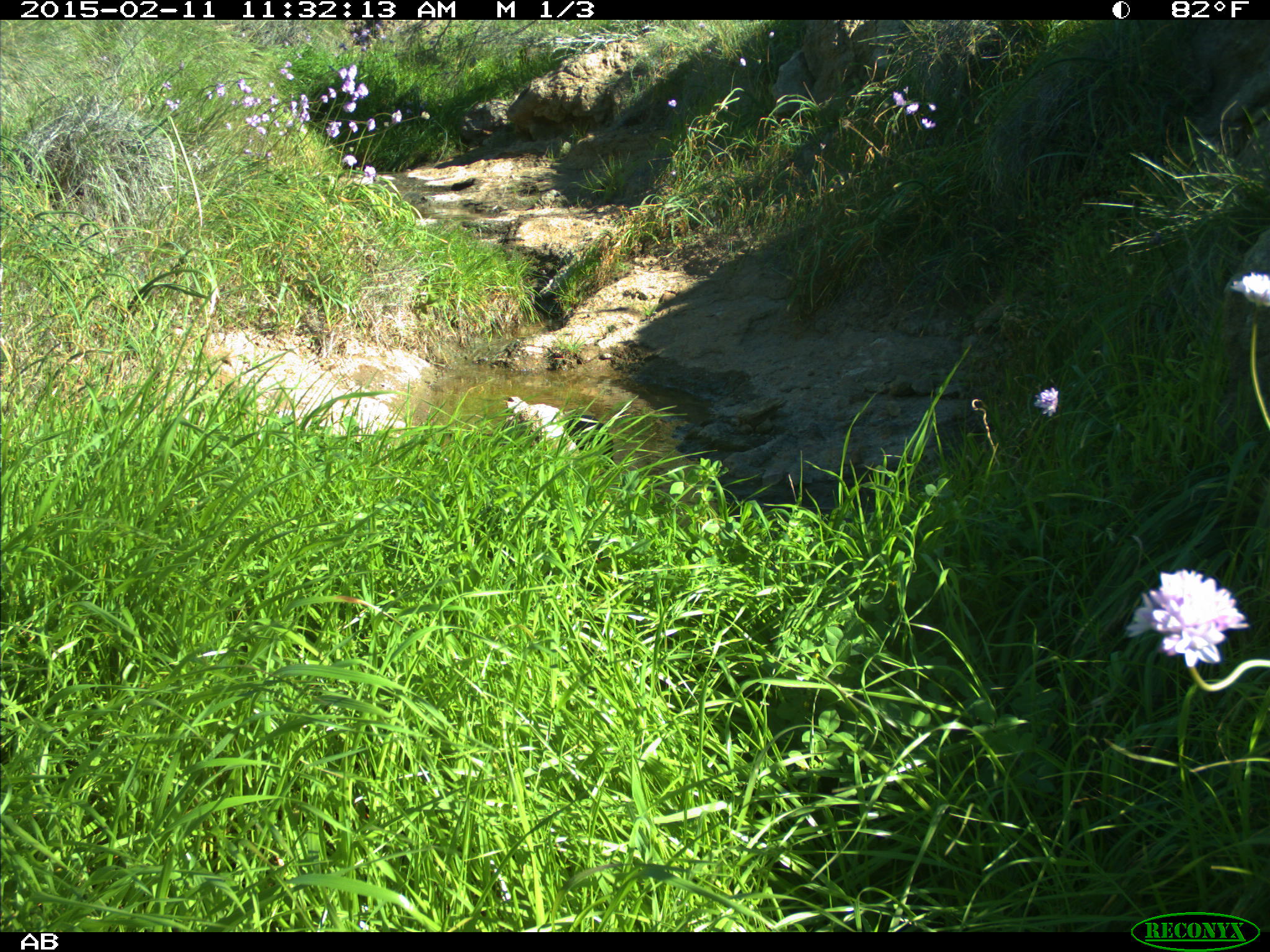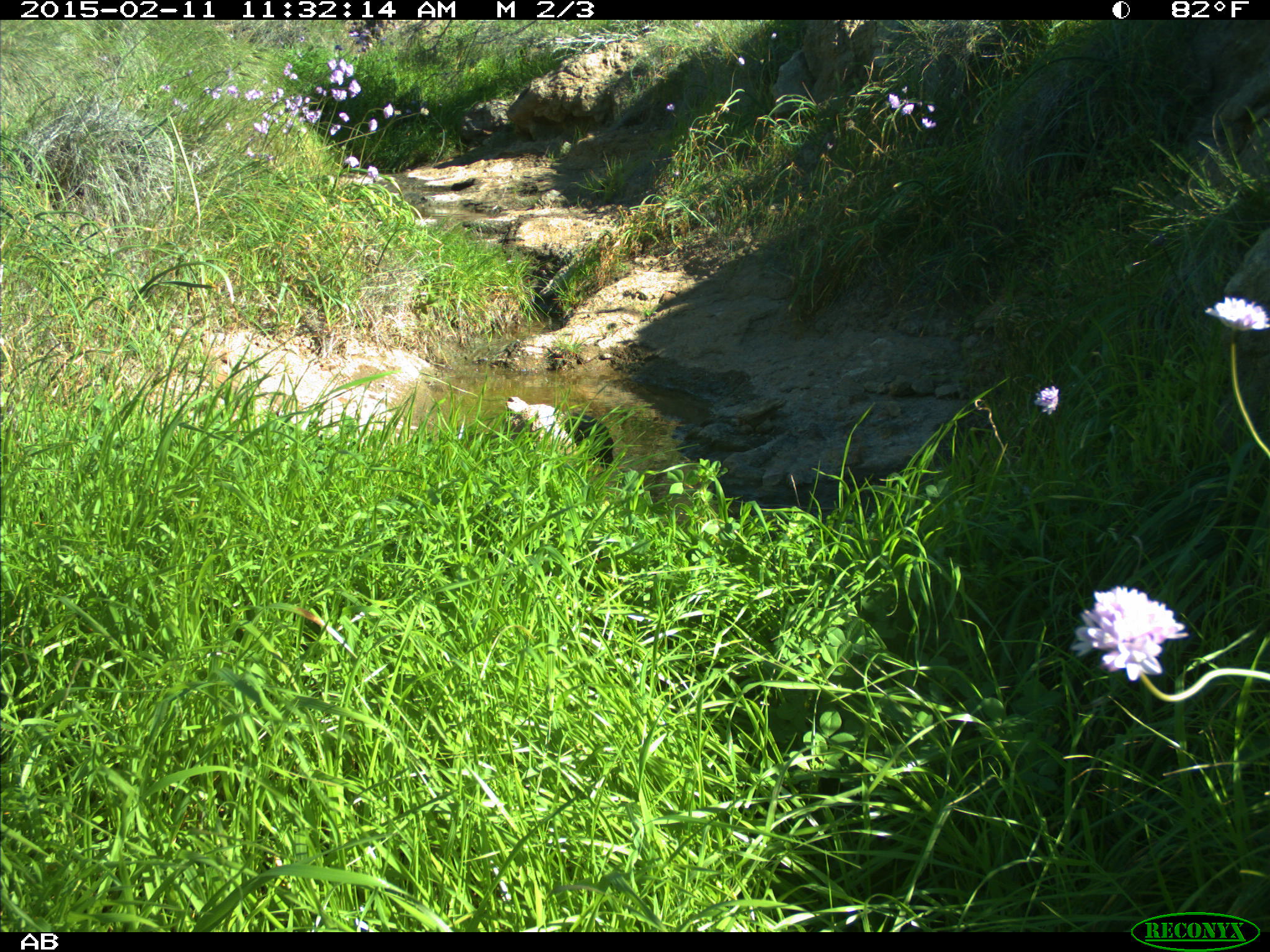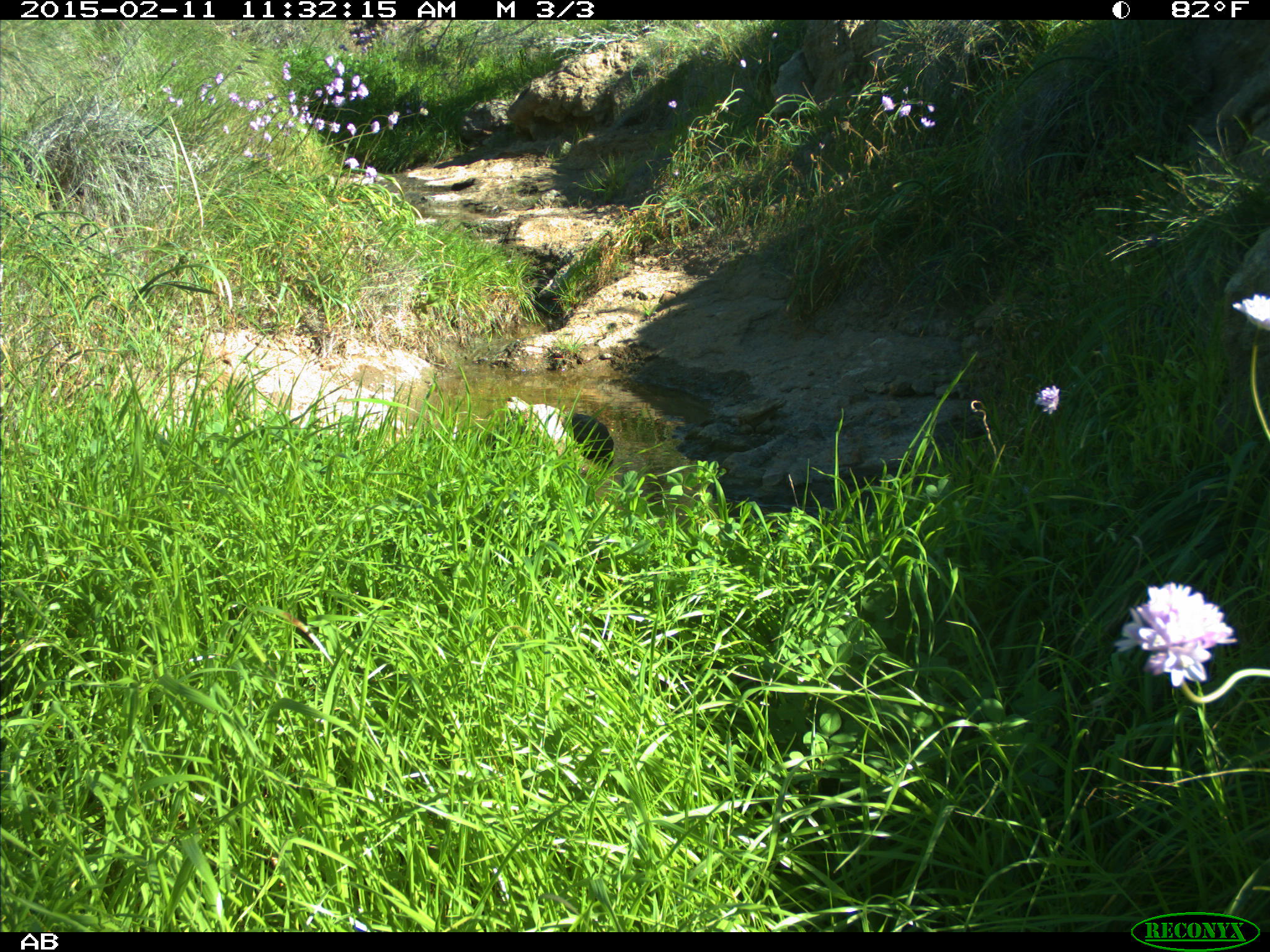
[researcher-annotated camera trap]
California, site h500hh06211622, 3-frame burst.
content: no animal present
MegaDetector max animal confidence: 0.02